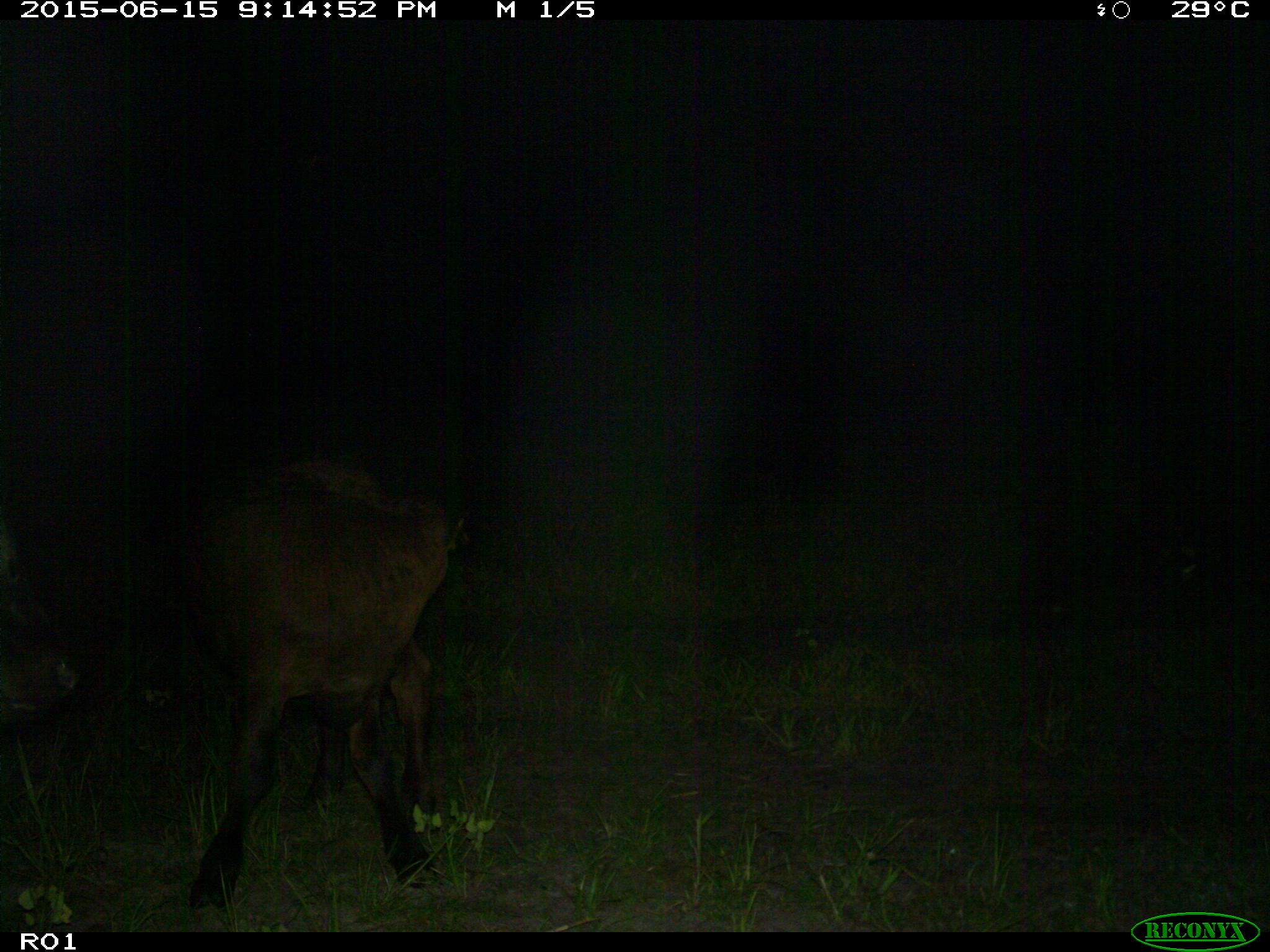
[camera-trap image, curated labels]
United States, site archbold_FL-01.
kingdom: Animalia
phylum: Chordata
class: Mammalia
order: Artiodactyla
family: Bovidae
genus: Bos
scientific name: Bos taurus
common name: domestic cow